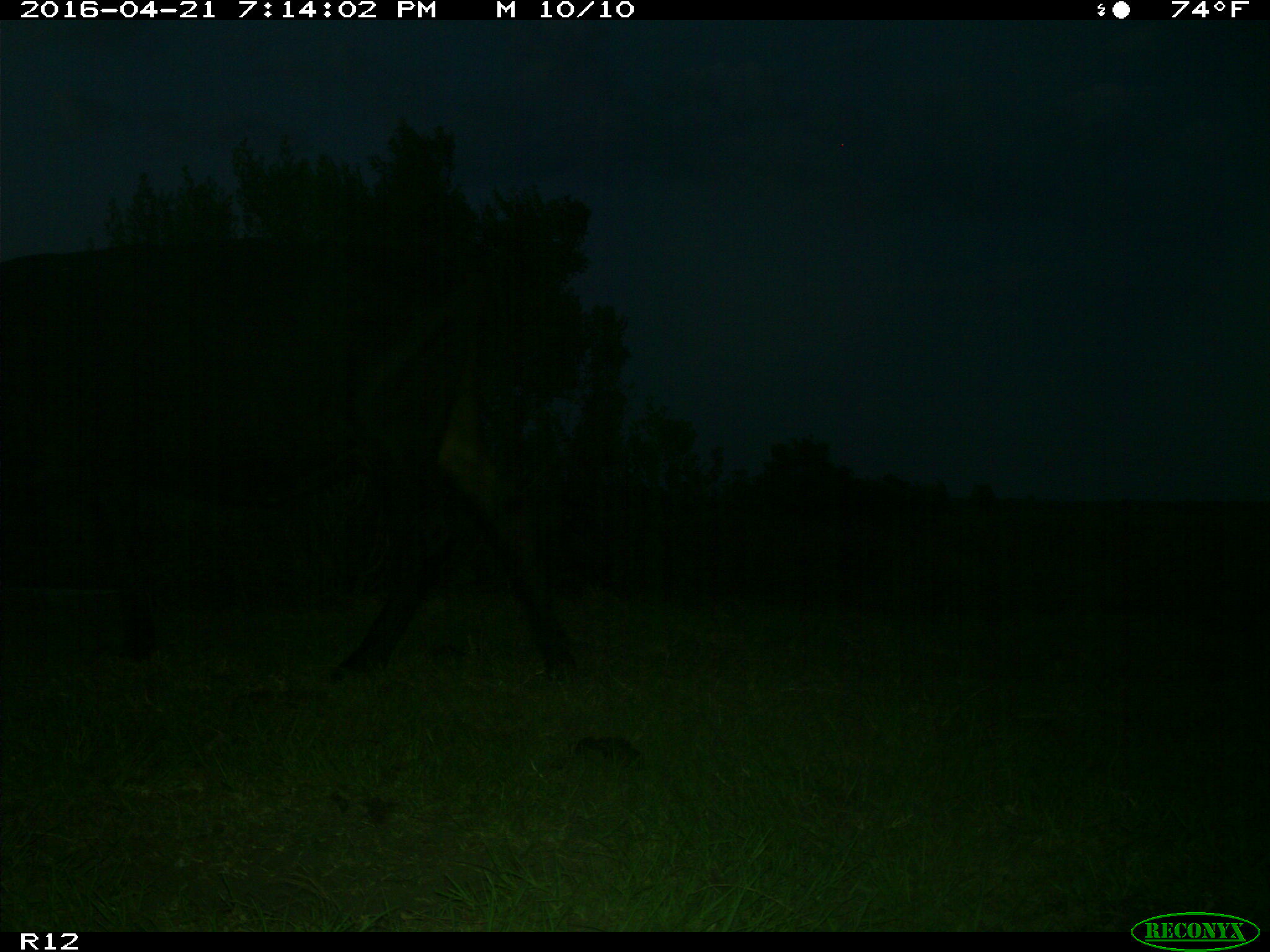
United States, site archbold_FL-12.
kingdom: Animalia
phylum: Chordata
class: Mammalia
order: Artiodactyla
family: Bovidae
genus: Bos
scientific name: Bos taurus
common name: domestic cow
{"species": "Bos taurus (domestic cow)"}